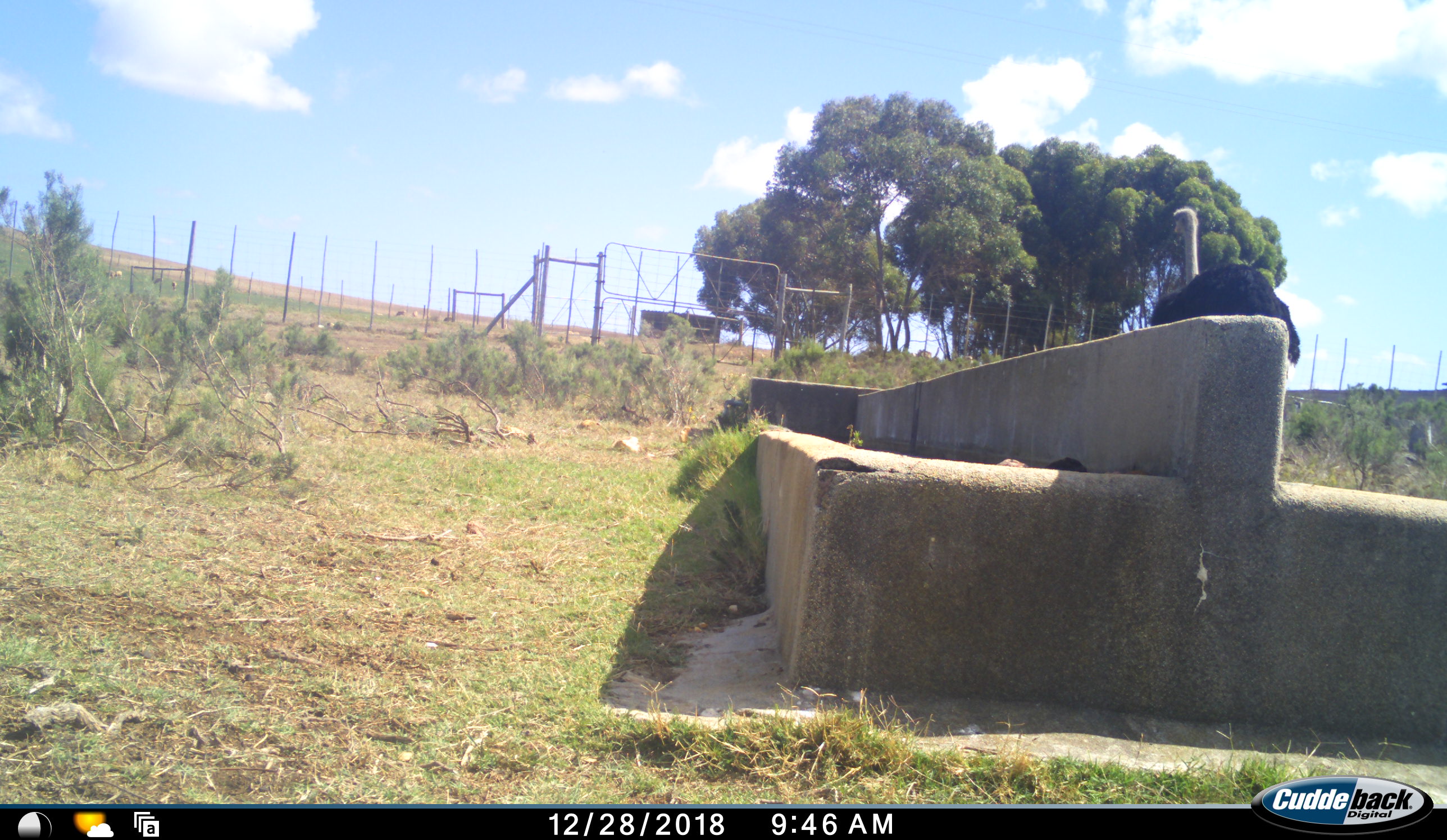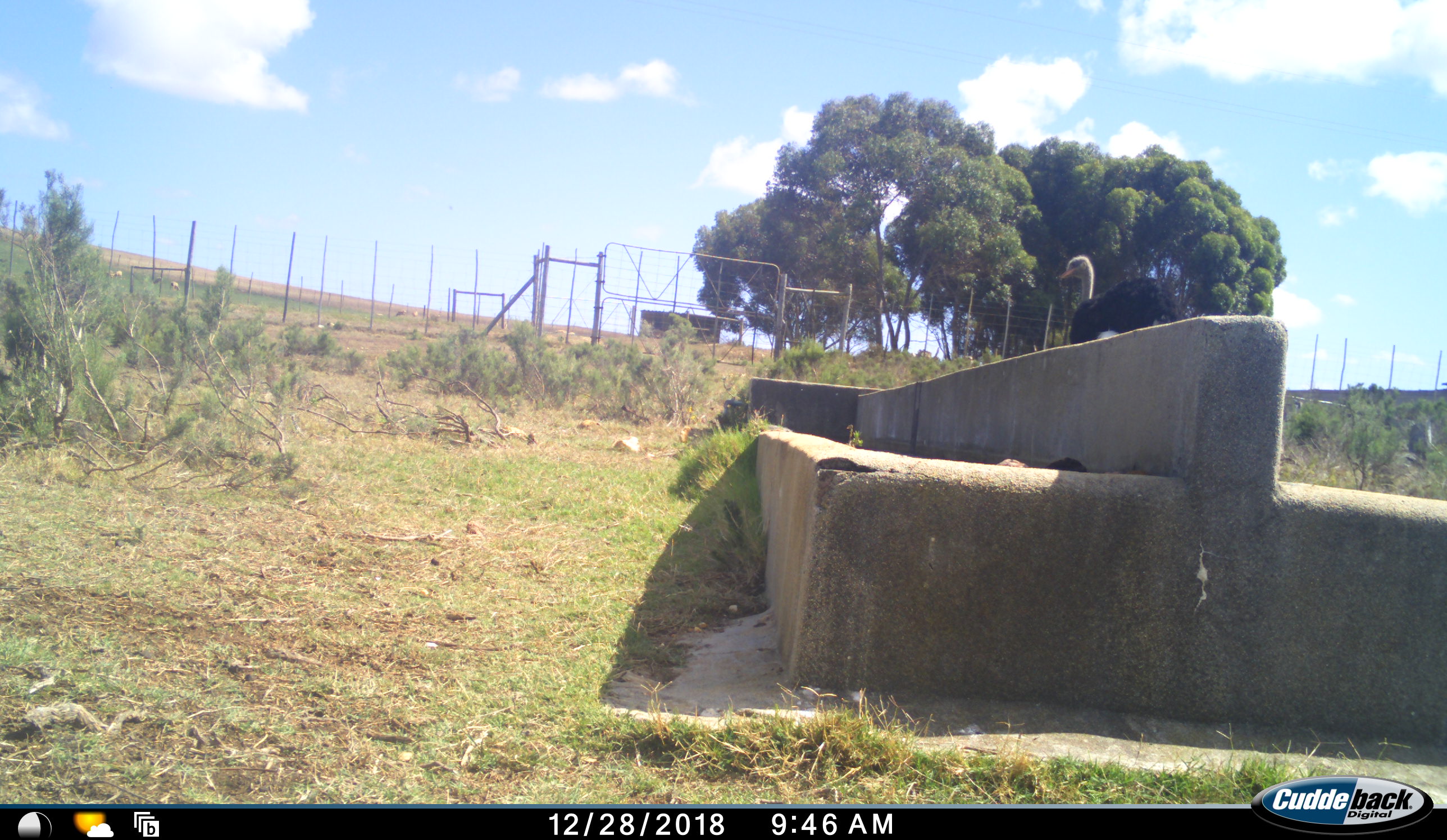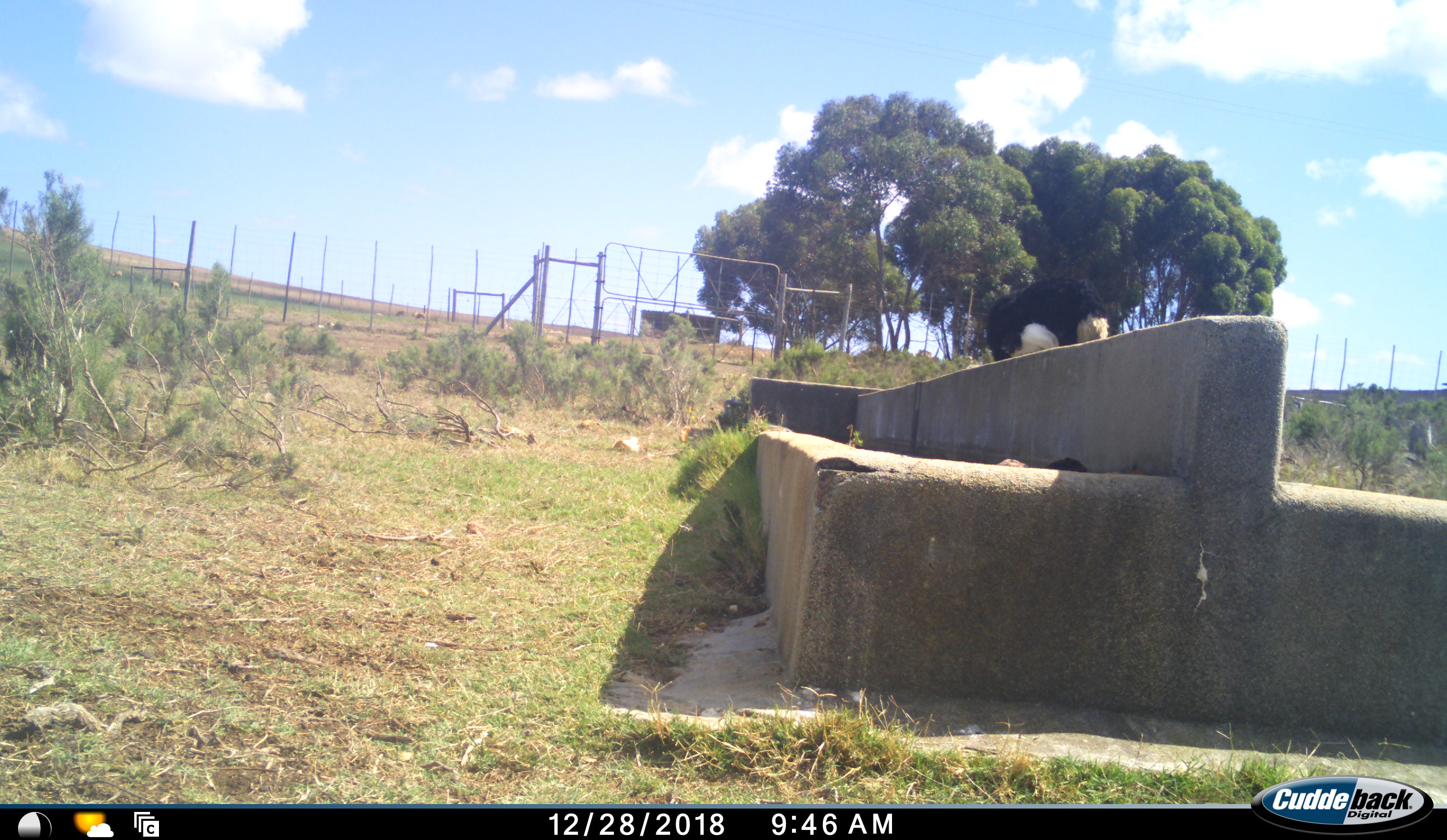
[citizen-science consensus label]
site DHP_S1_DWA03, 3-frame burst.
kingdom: Animalia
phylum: Chordata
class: Aves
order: Struthioniformes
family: Struthionidae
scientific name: Struthionidae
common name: ostrich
Ostrich (Struthionidae), count 1. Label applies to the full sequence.